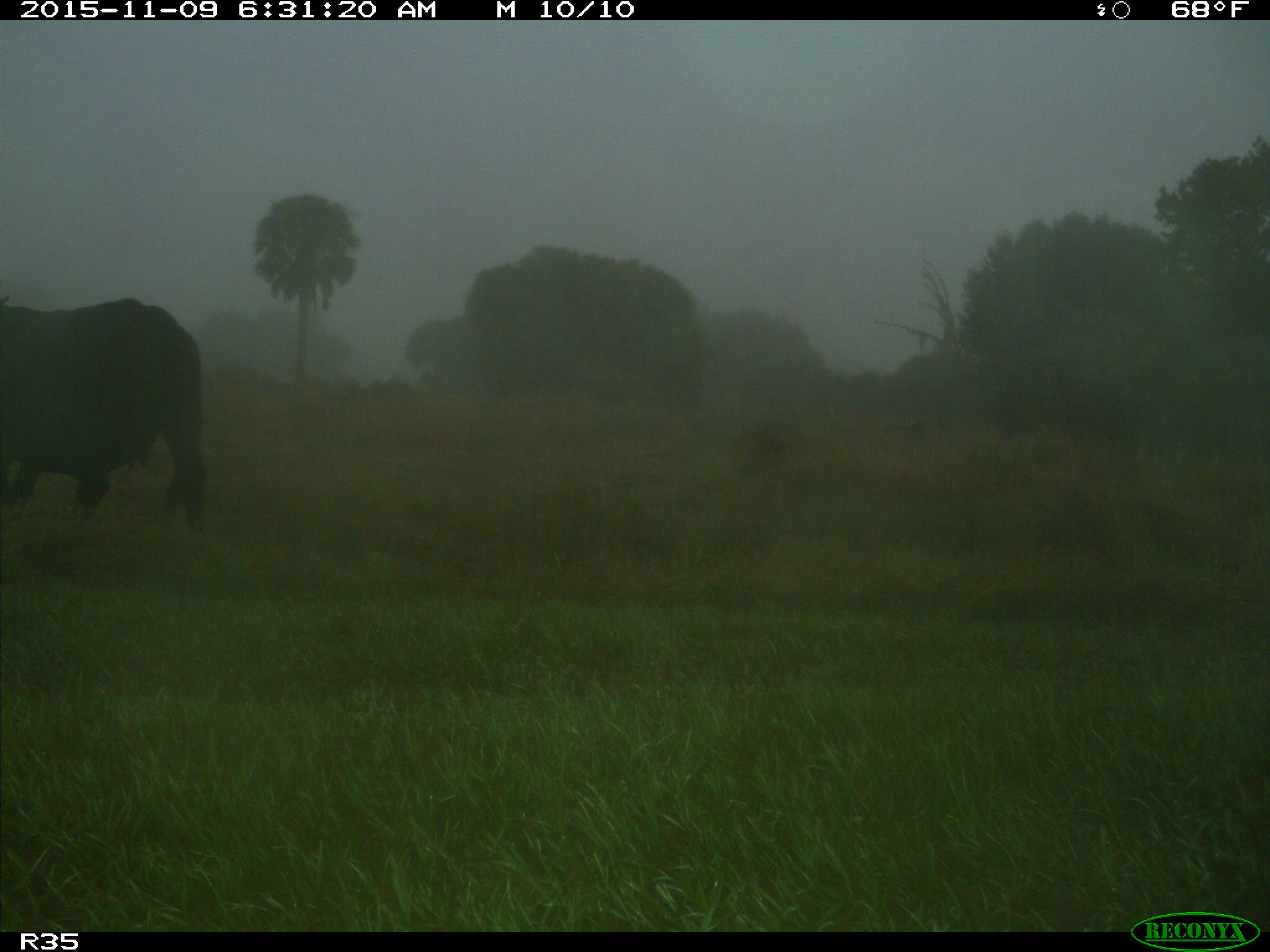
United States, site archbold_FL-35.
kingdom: Animalia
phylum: Chordata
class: Mammalia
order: Artiodactyla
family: Bovidae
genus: Bos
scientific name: Bos taurus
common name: domestic cow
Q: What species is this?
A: Bos taurus (domestic cow).